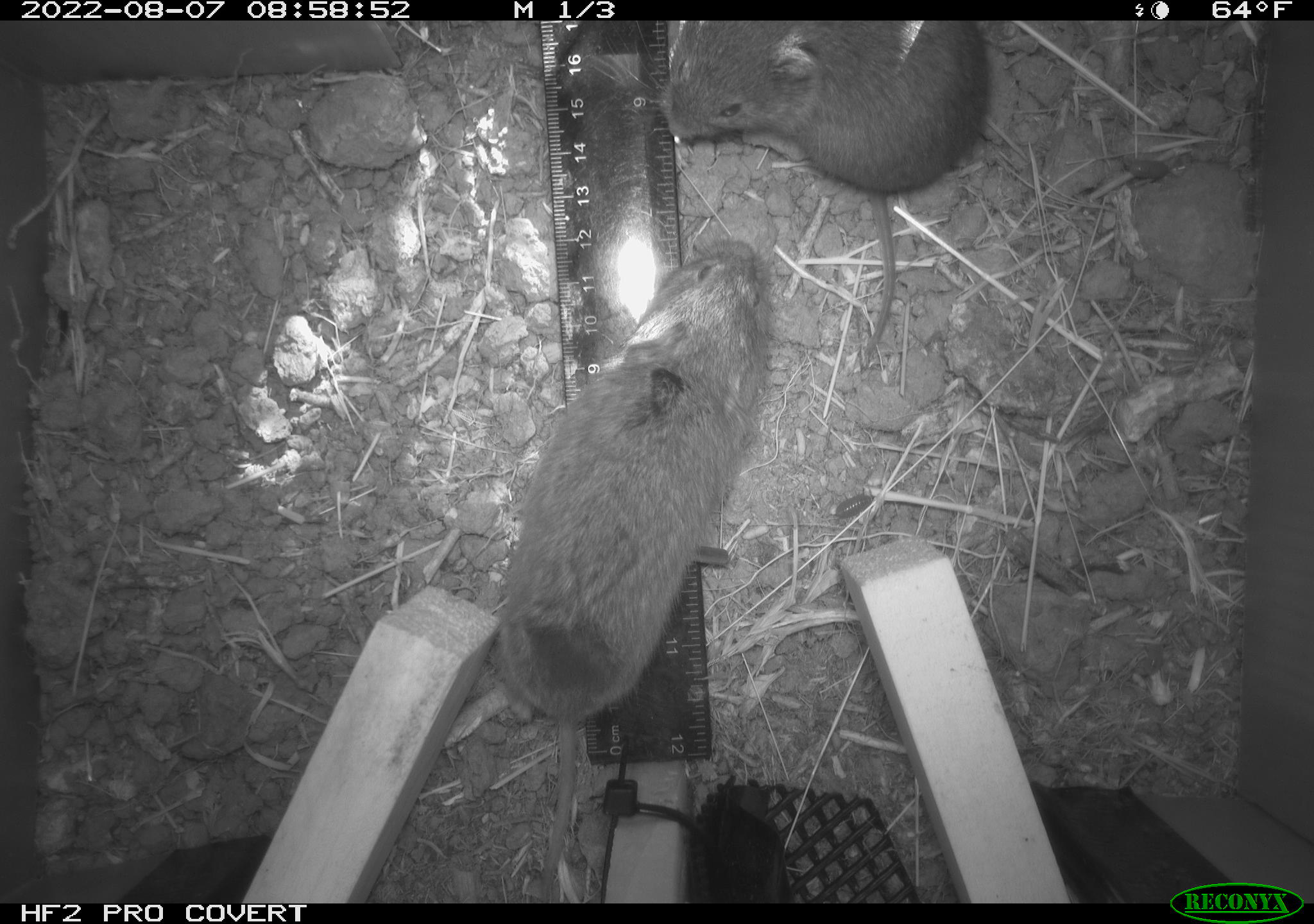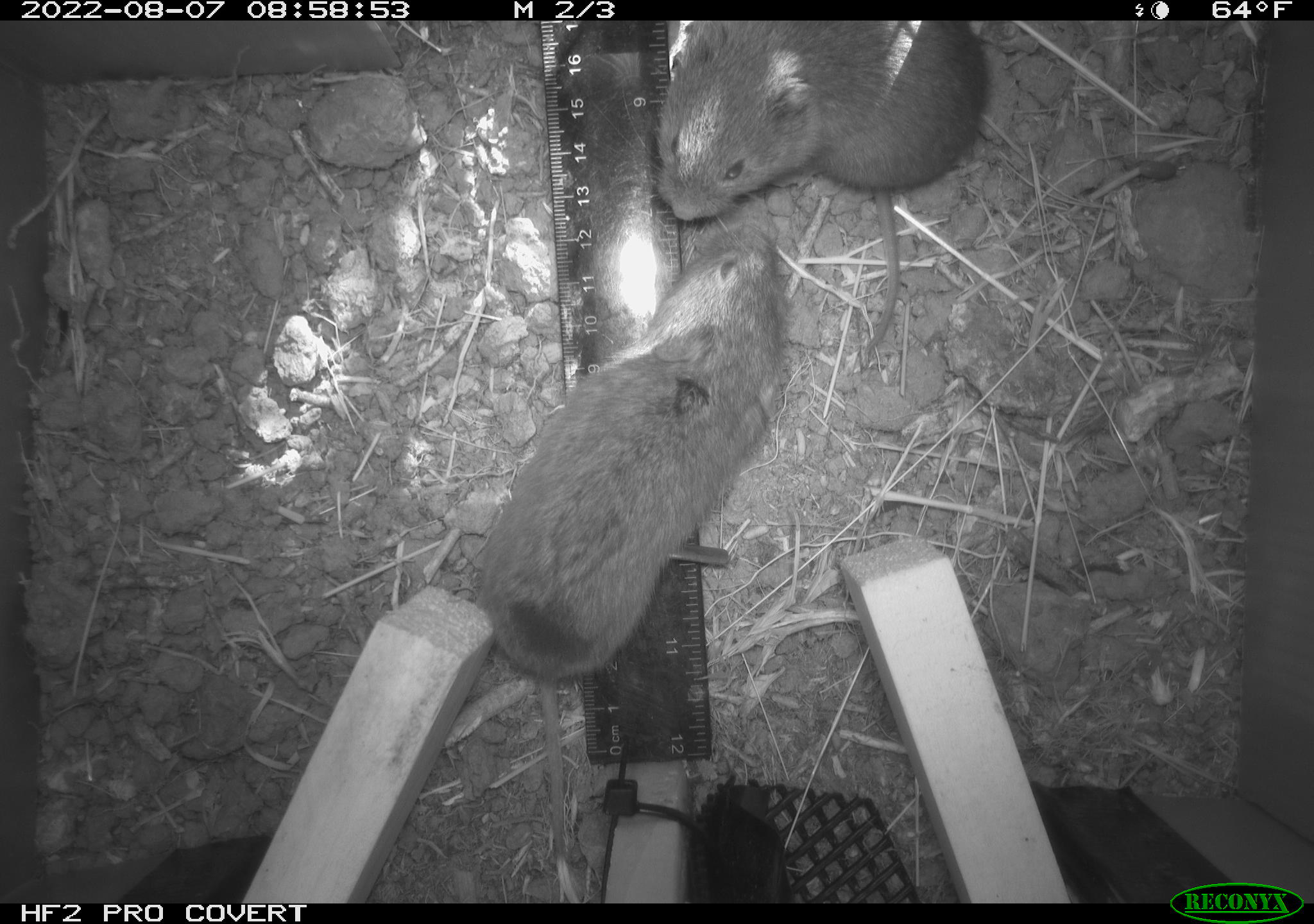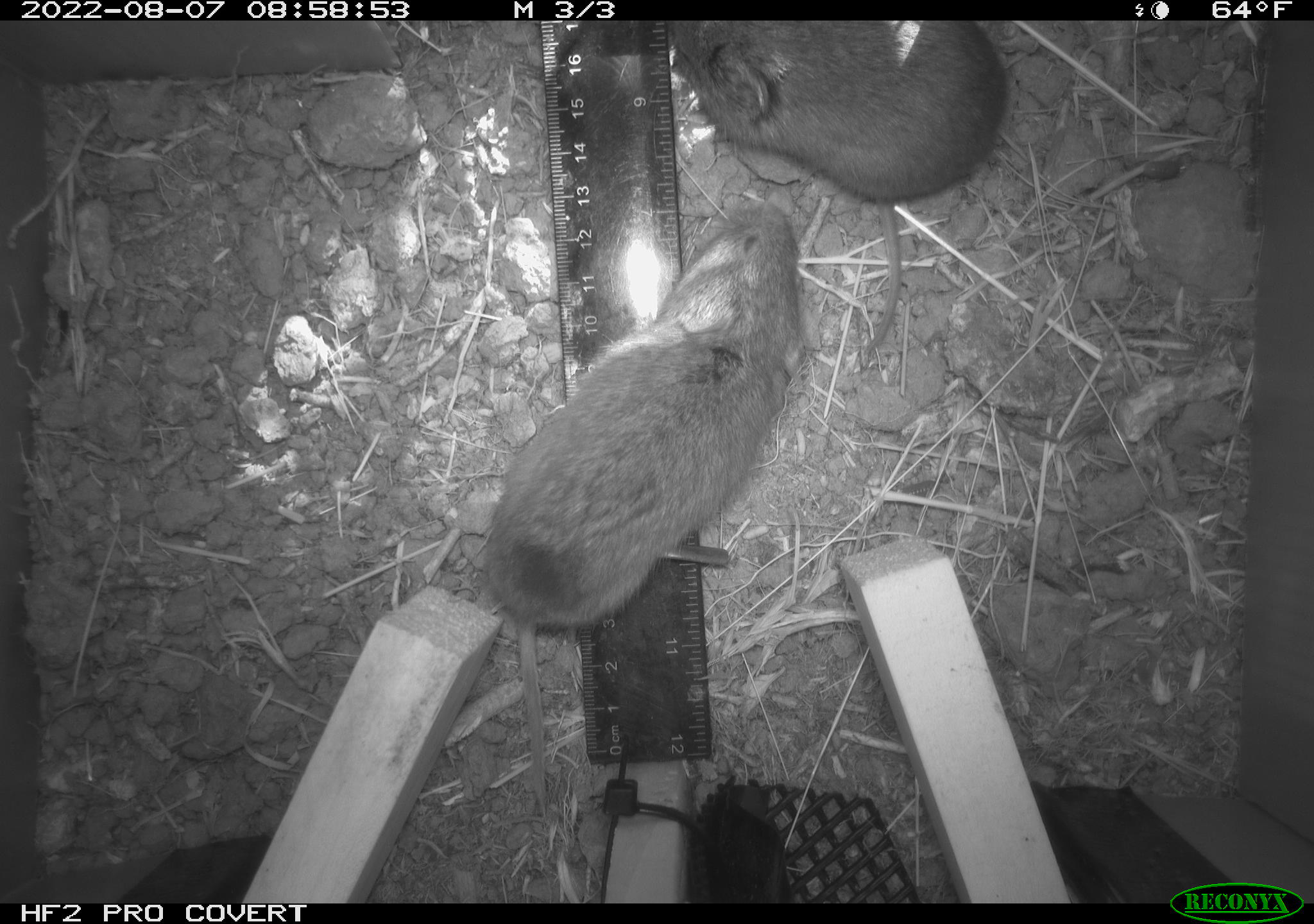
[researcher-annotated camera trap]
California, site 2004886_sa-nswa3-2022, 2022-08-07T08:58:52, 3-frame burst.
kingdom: Animalia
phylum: Chordata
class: Mammalia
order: Rodentia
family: Cricetidae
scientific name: Cricetidae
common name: hamsters, voles, lemmings, and allies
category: cricetidae family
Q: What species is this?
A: Cricetidae family (hamsters, voles, lemmings, and allies) (Cricetidae).